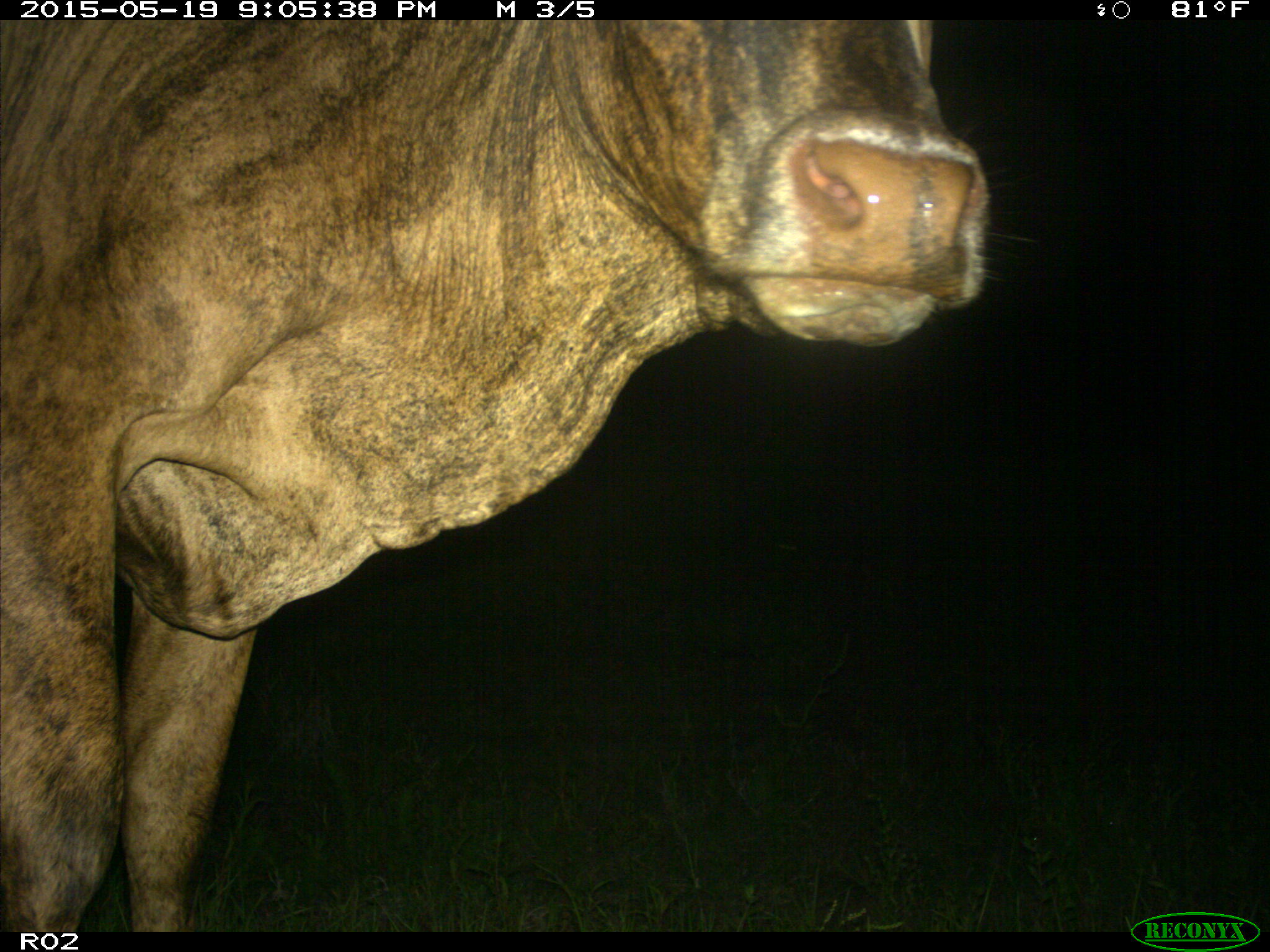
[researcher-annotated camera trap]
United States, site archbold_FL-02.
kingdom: Animalia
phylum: Chordata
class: Mammalia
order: Artiodactyla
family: Bovidae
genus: Bos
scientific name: Bos taurus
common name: domestic cow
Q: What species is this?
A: Bos taurus (domestic cow).